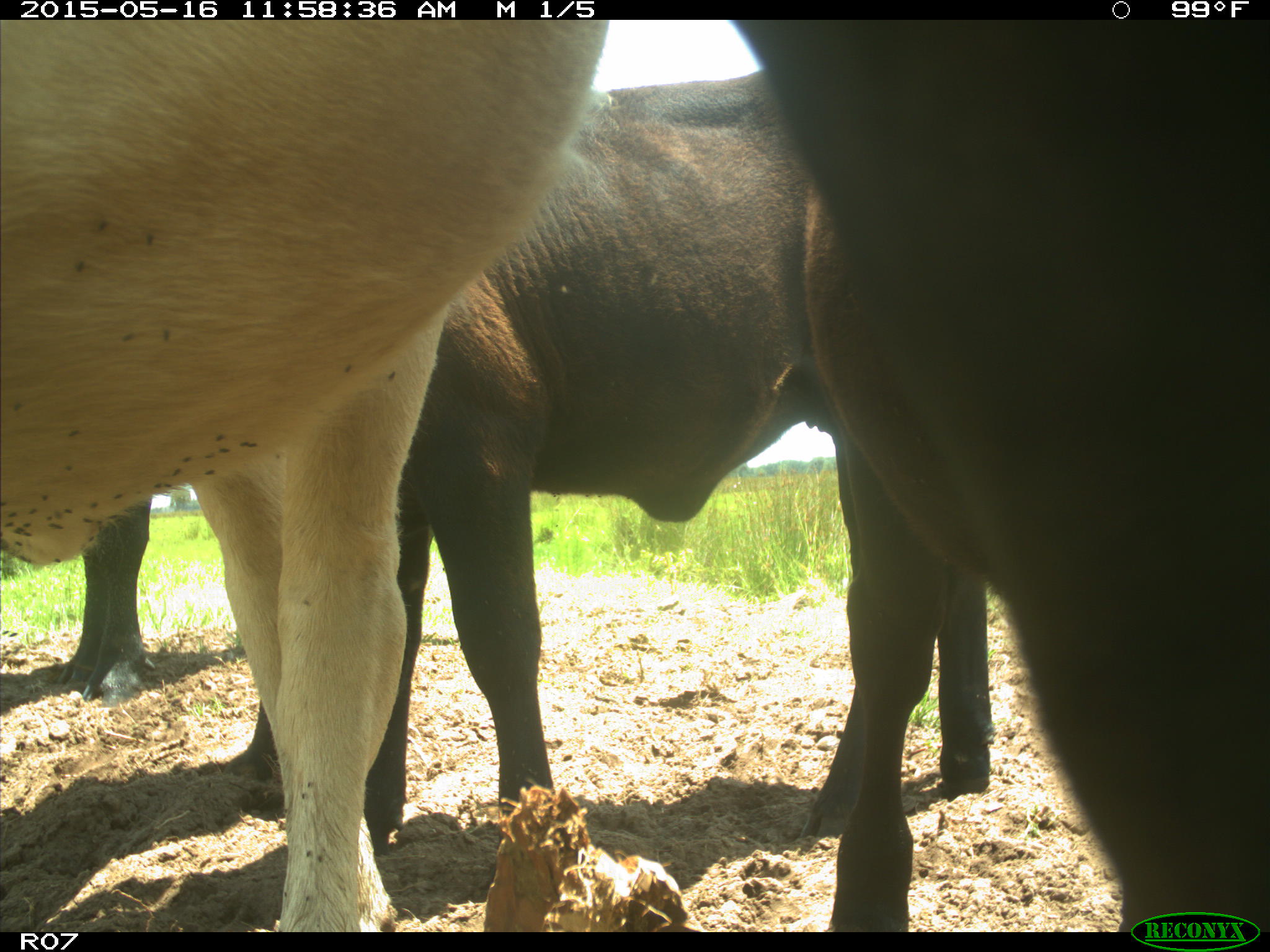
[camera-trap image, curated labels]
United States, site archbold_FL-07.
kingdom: Animalia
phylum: Chordata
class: Mammalia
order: Artiodactyla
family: Bovidae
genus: Bos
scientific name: Bos taurus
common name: domestic cow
Bos taurus (domestic cow).